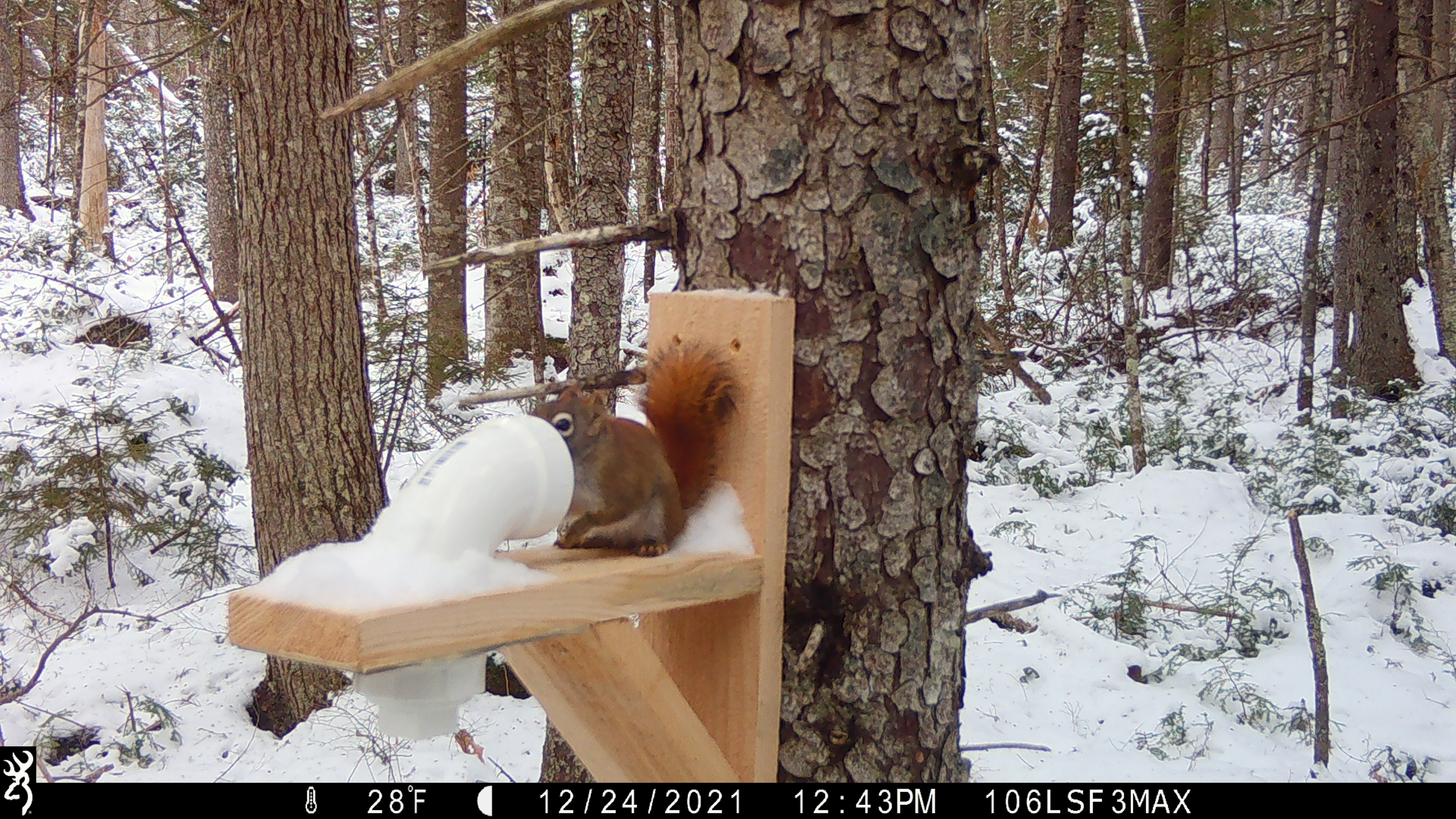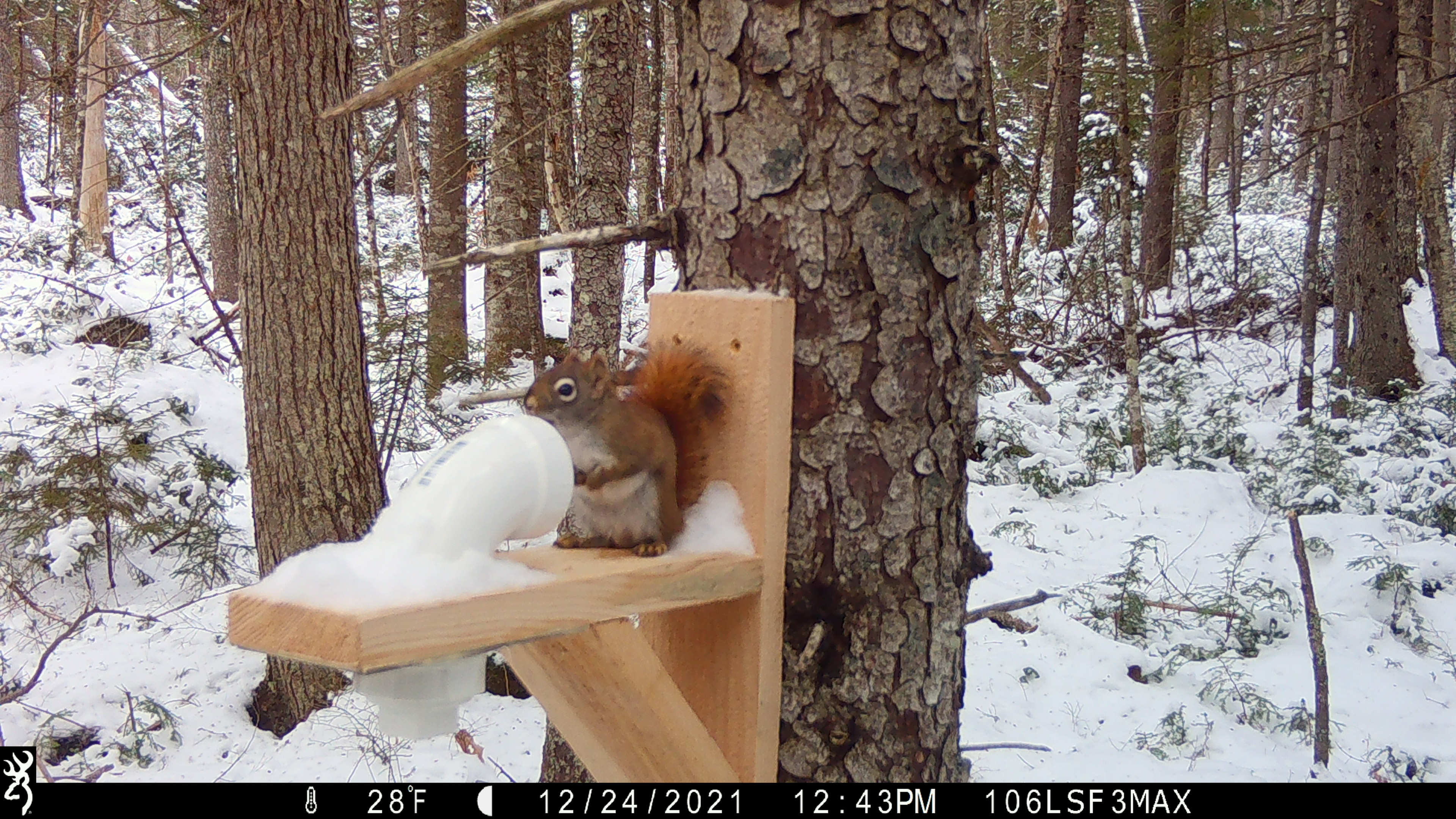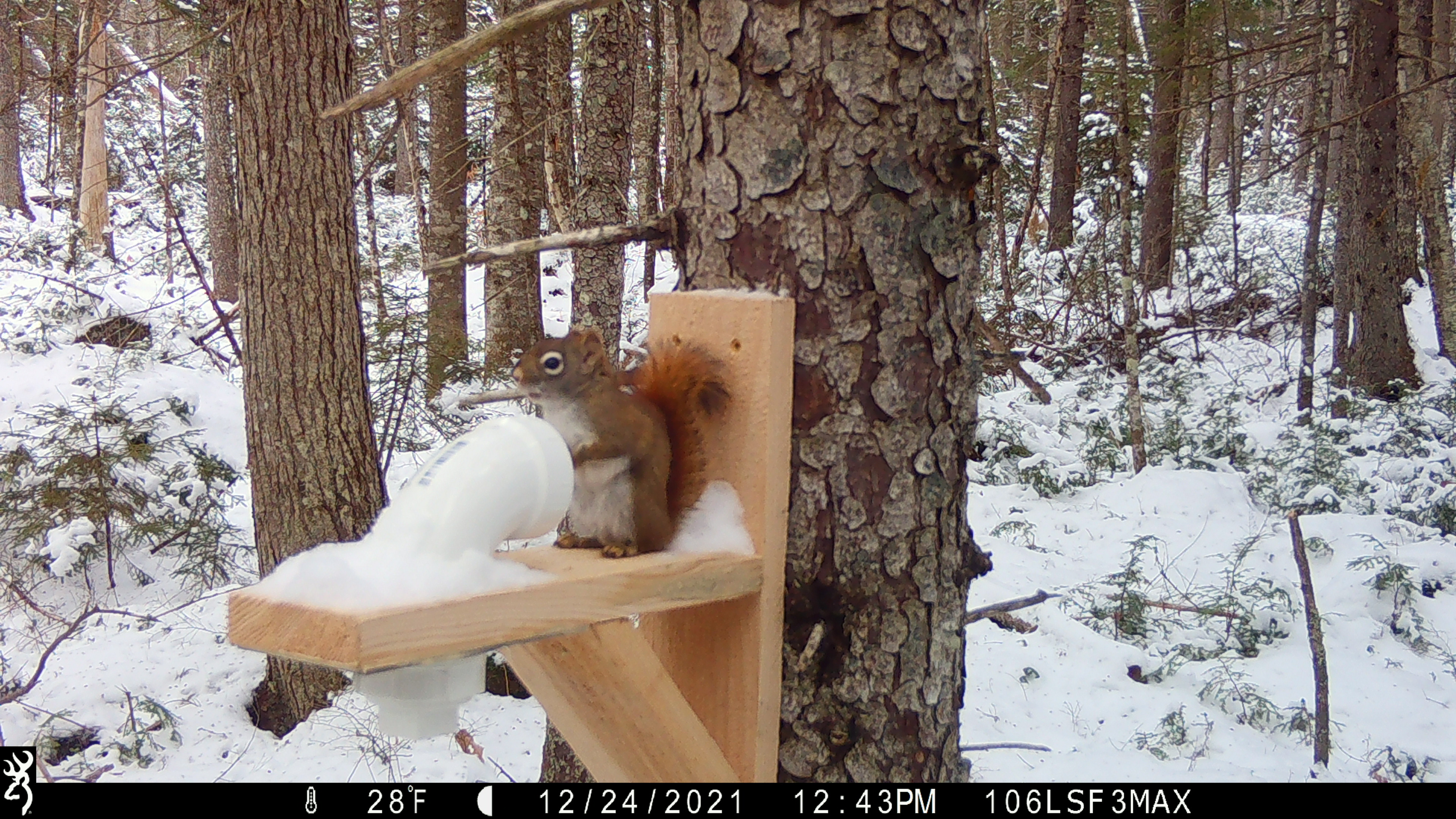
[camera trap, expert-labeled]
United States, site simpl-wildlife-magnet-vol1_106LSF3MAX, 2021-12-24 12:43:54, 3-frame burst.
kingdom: Animalia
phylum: Chordata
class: Mammalia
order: Rodentia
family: Sciuridae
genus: Tamiasciurus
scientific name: Tamiasciurus hudsonicus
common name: red squirrel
Red squirrel (Tamiasciurus hudsonicus).